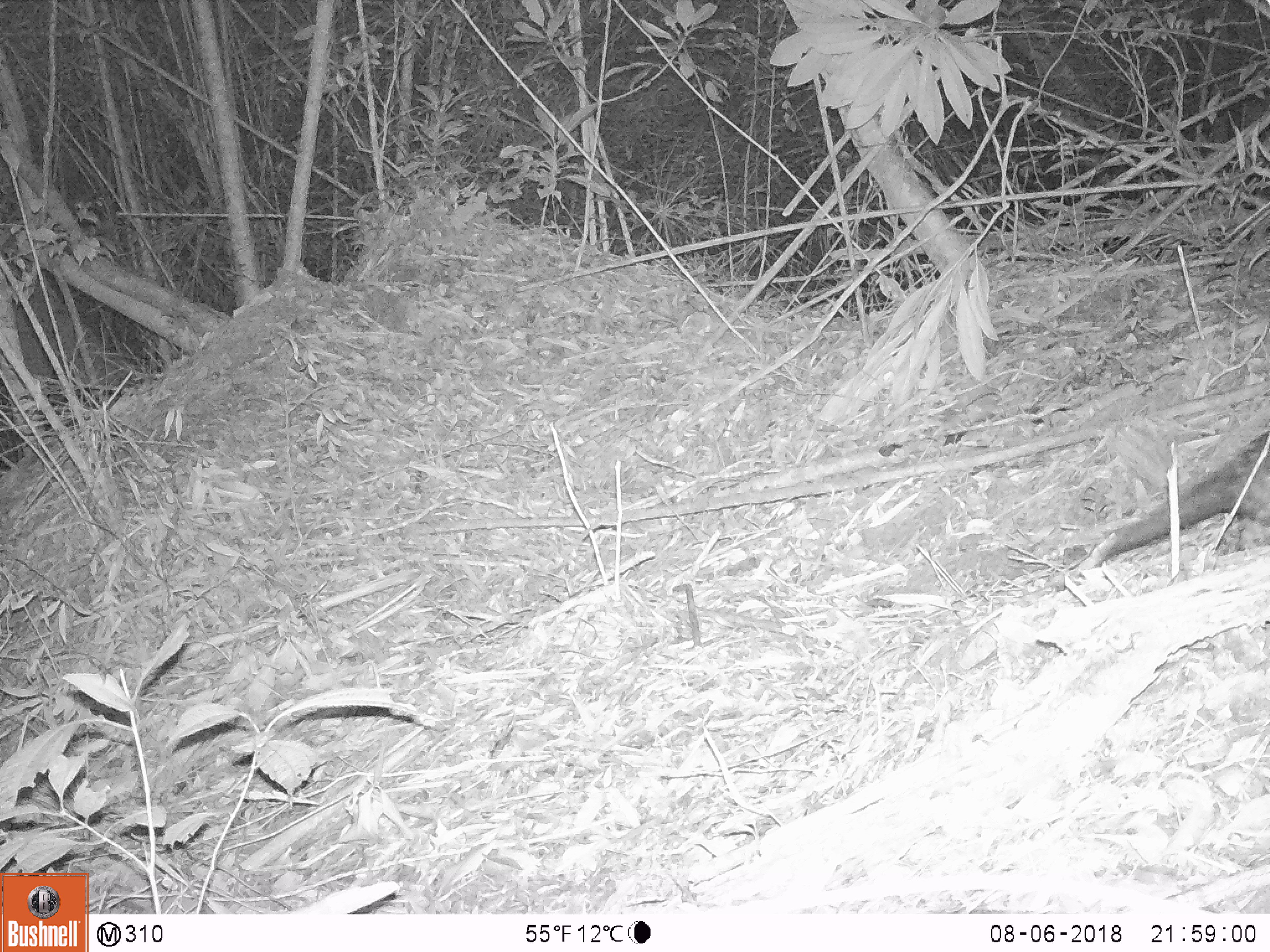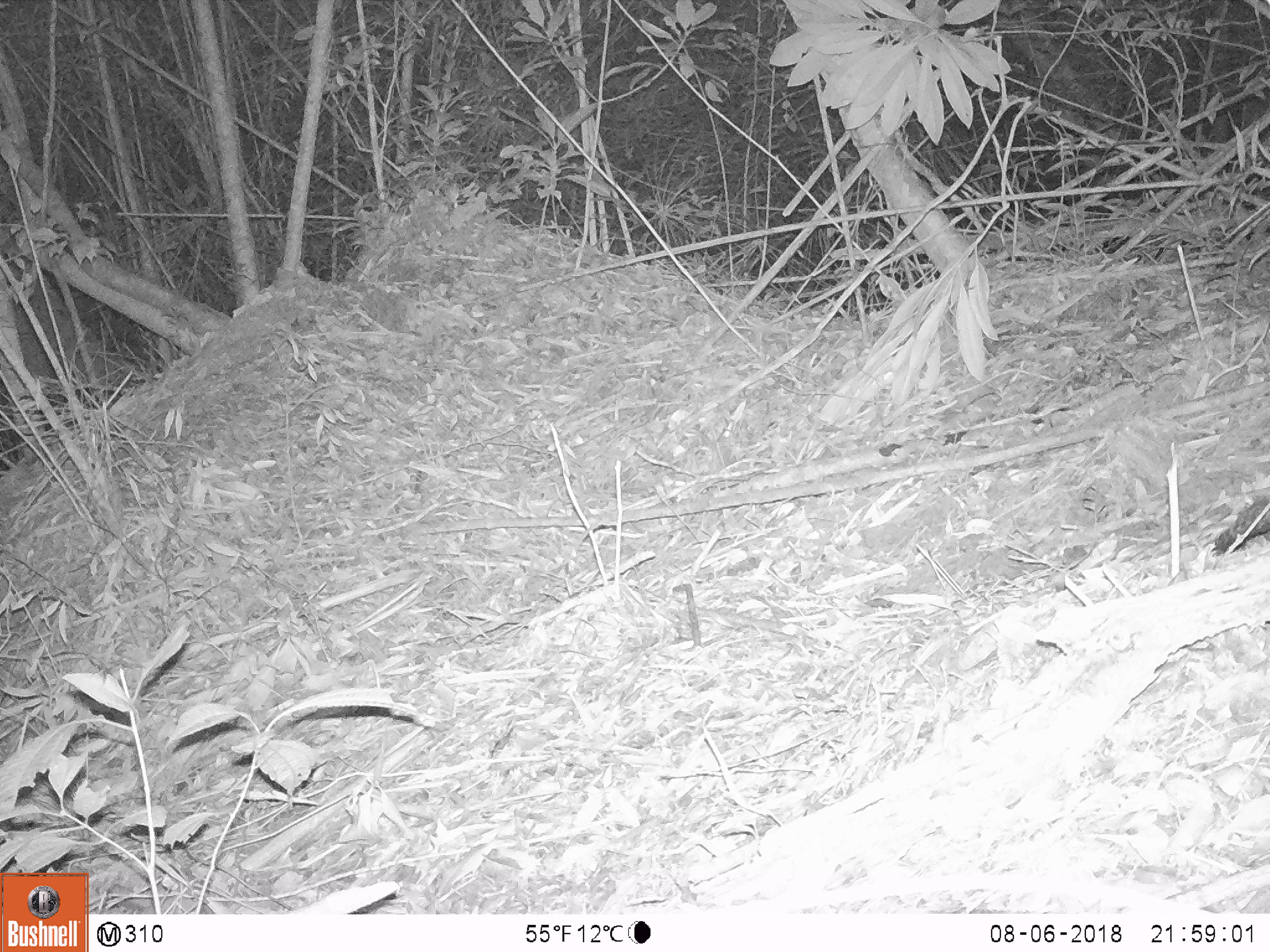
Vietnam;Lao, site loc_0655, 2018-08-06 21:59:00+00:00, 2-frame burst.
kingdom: Animalia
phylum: Chordata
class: Mammalia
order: Pholidota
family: Manidae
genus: Manis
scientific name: Manis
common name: asian pangolins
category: pangolin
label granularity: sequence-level